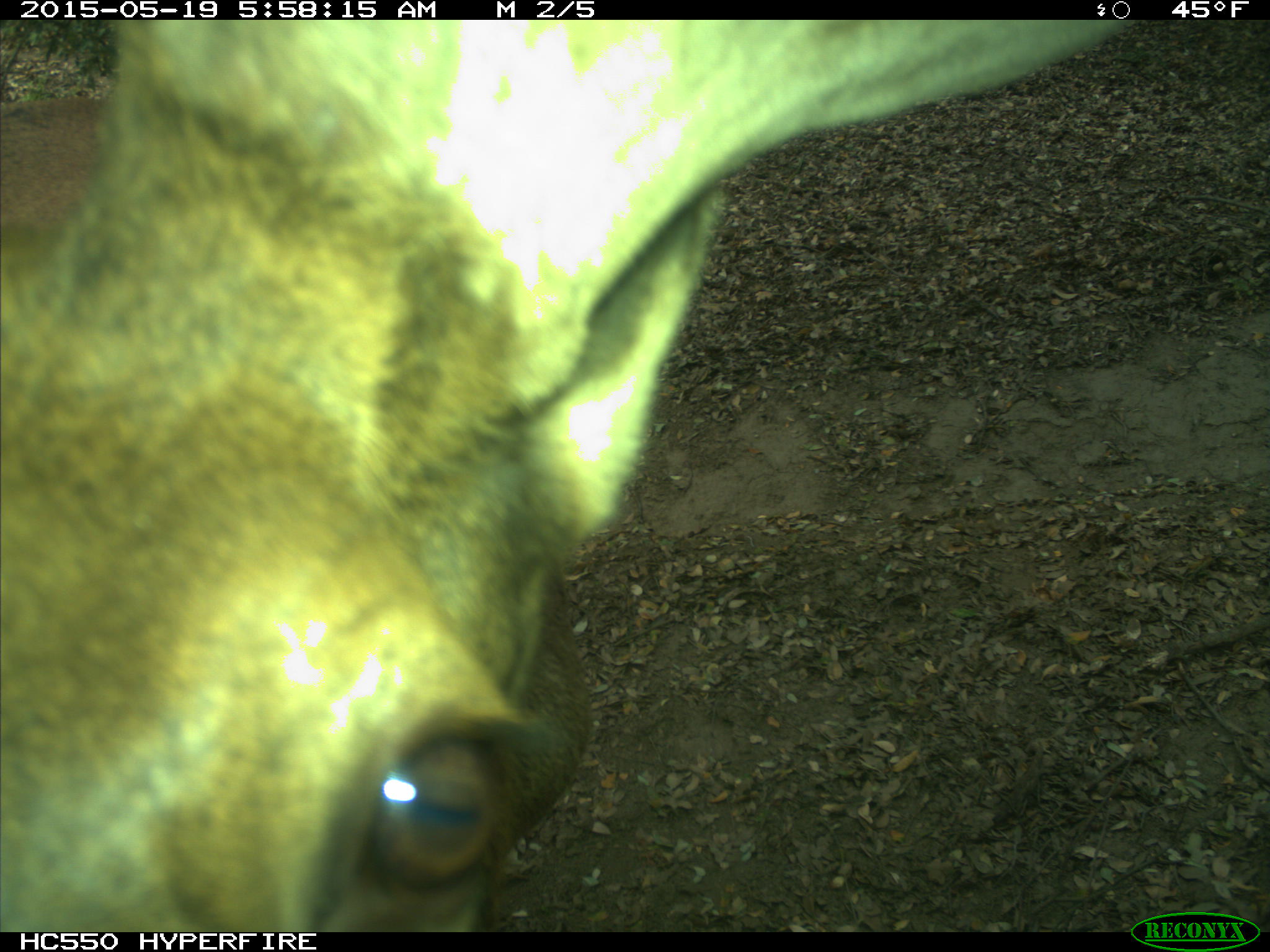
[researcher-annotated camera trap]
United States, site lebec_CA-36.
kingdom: Animalia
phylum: Chordata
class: Mammalia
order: Artiodactyla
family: Cervidae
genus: Cervus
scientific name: Cervus canadensis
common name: elk